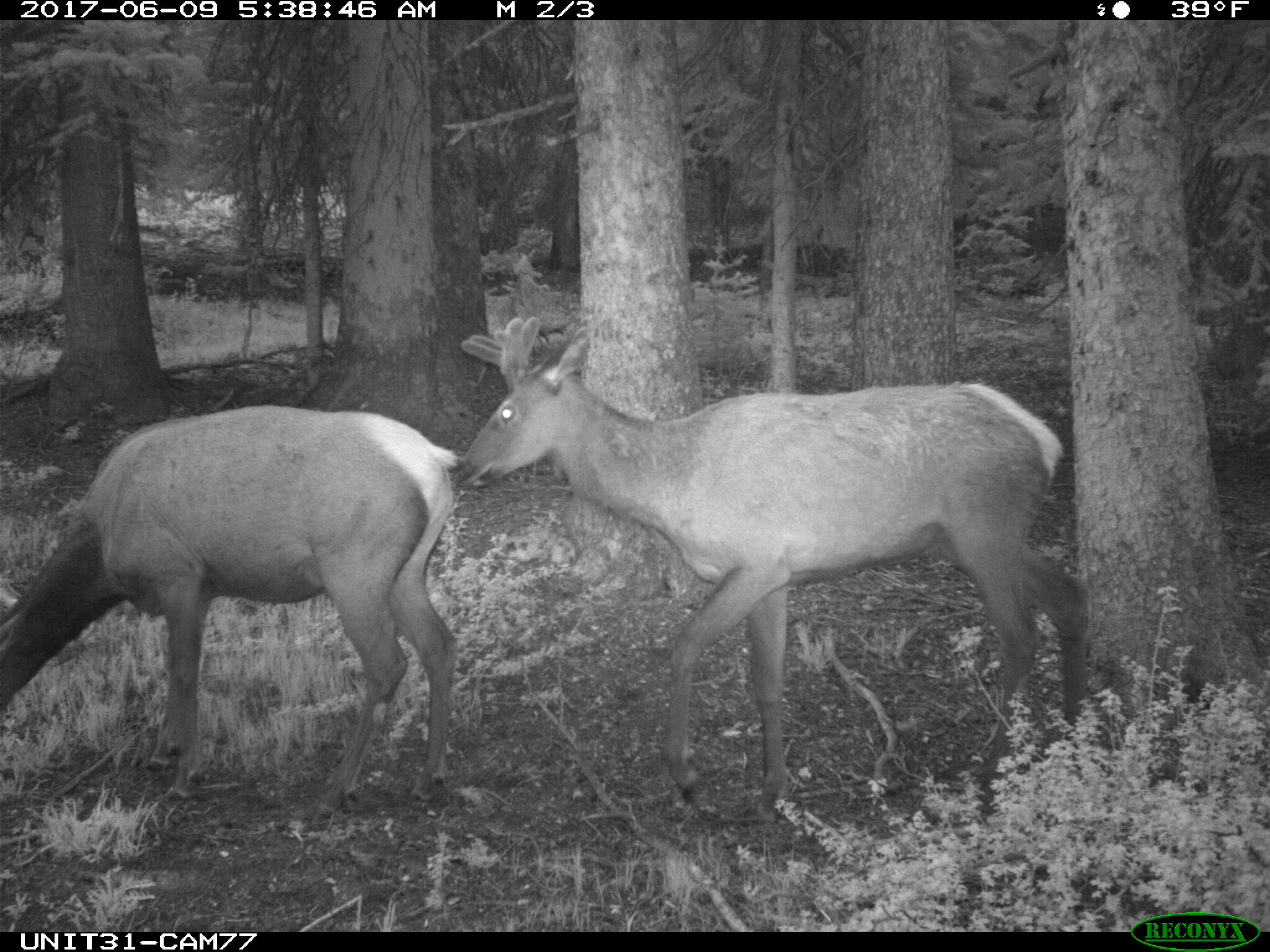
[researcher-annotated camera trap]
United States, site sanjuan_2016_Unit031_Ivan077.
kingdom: Animalia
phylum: Chordata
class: Mammalia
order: Artiodactyla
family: Cervidae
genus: Cervus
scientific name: Cervus elaphus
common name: red deer